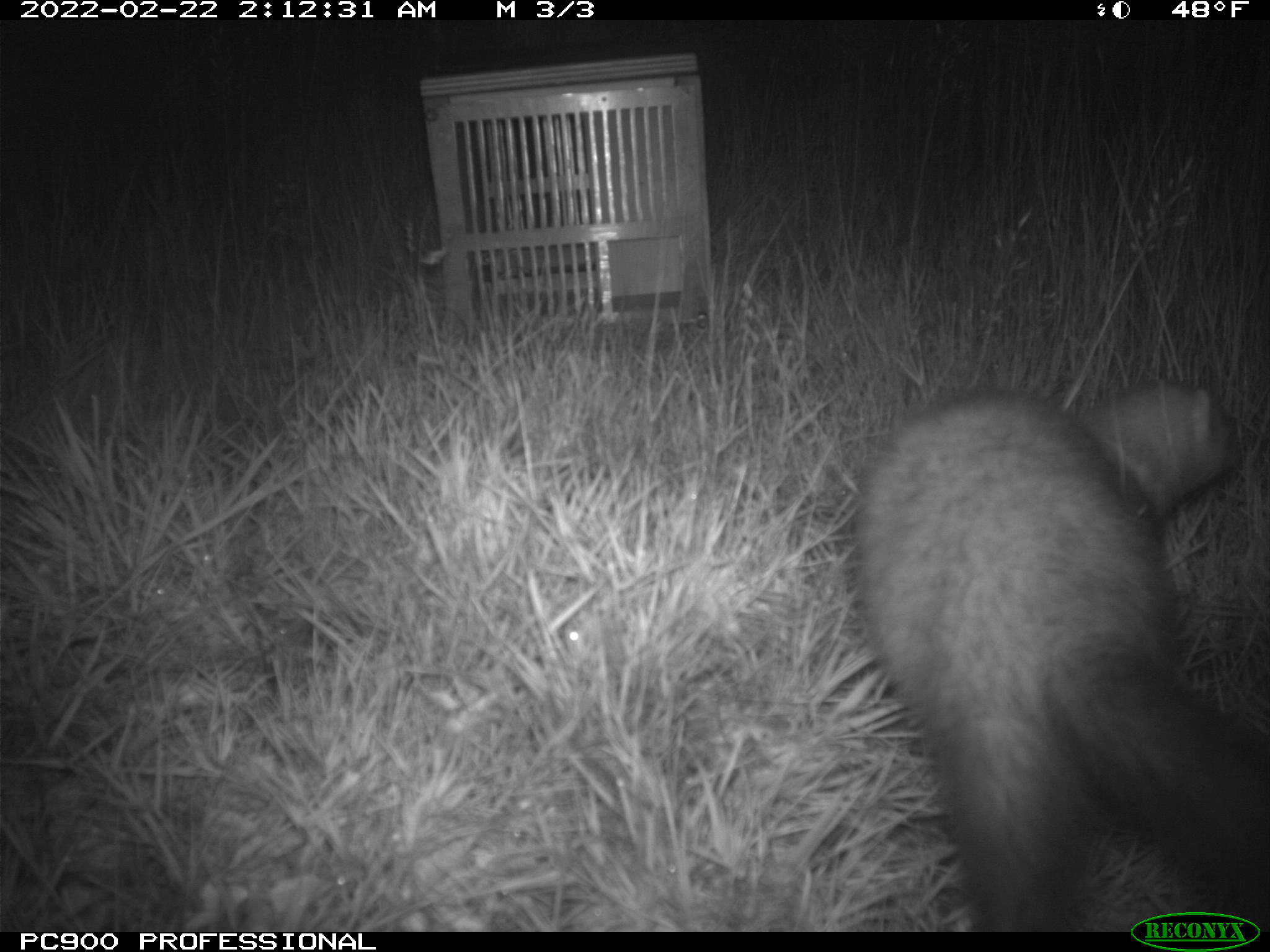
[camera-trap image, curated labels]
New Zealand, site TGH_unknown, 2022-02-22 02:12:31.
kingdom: Animalia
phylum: Chordata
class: Mammalia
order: Carnivora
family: Mustelidae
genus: Mustela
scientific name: Mustela furo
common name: ferret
Ferret (Mustela furo).